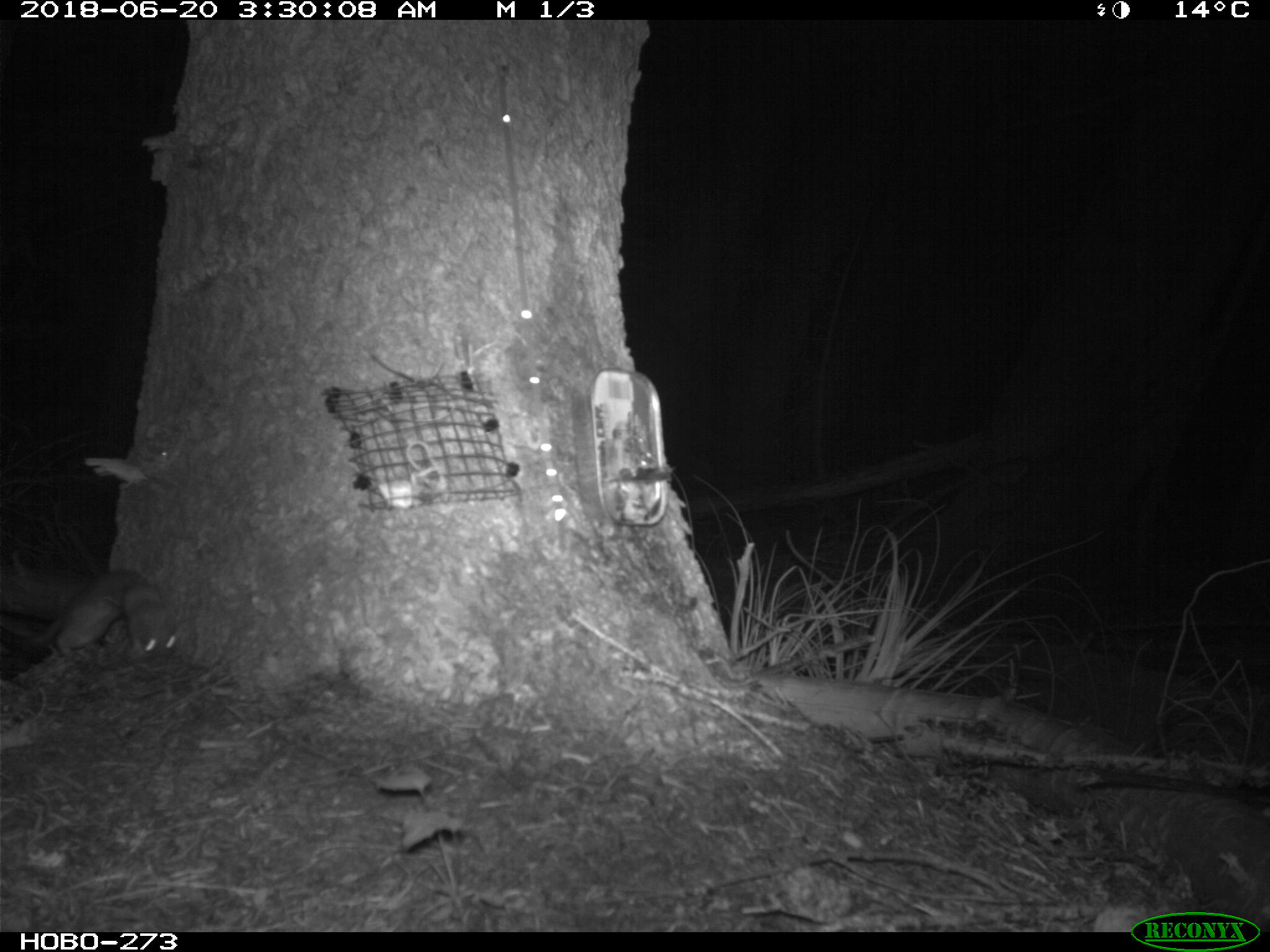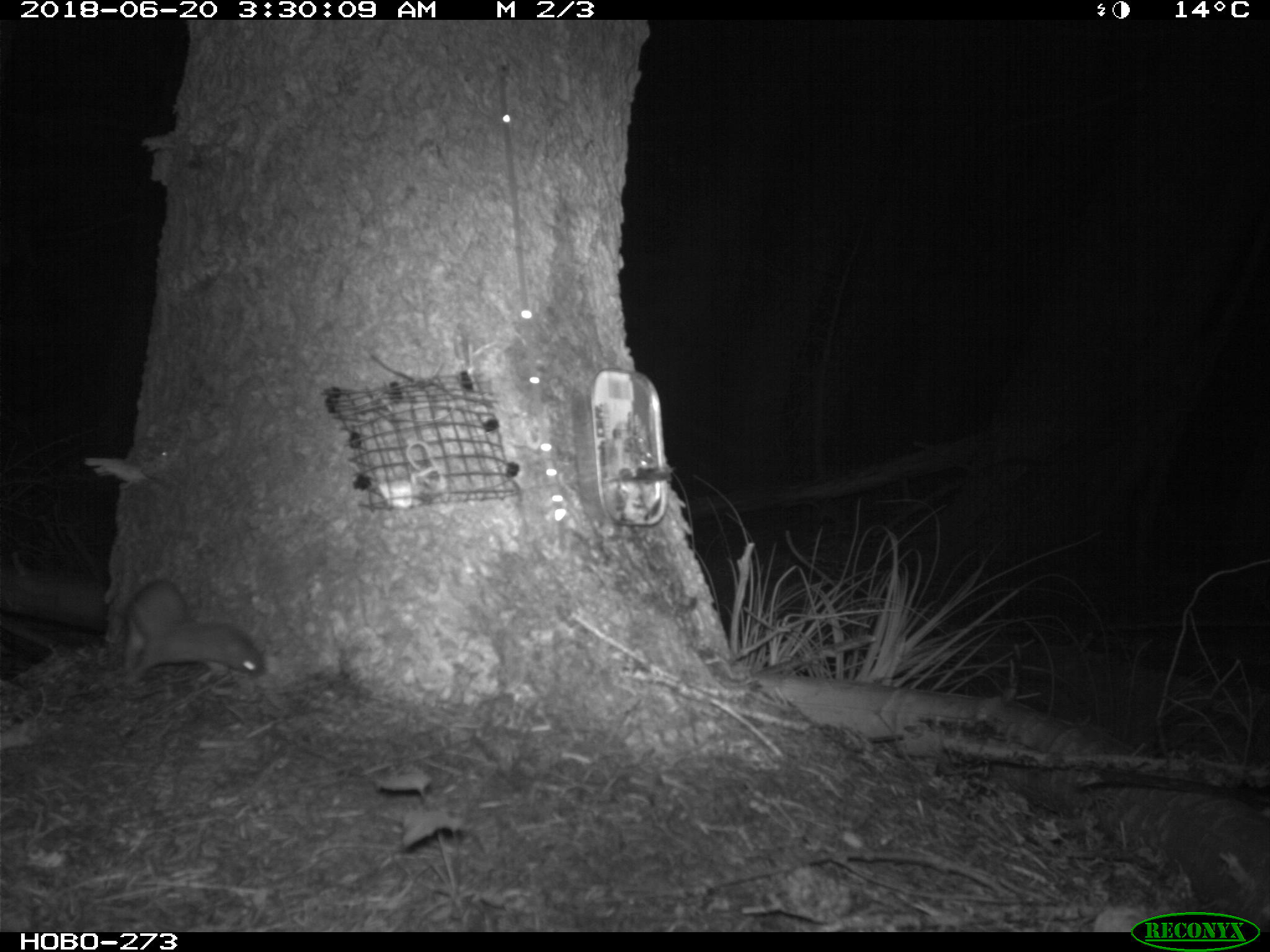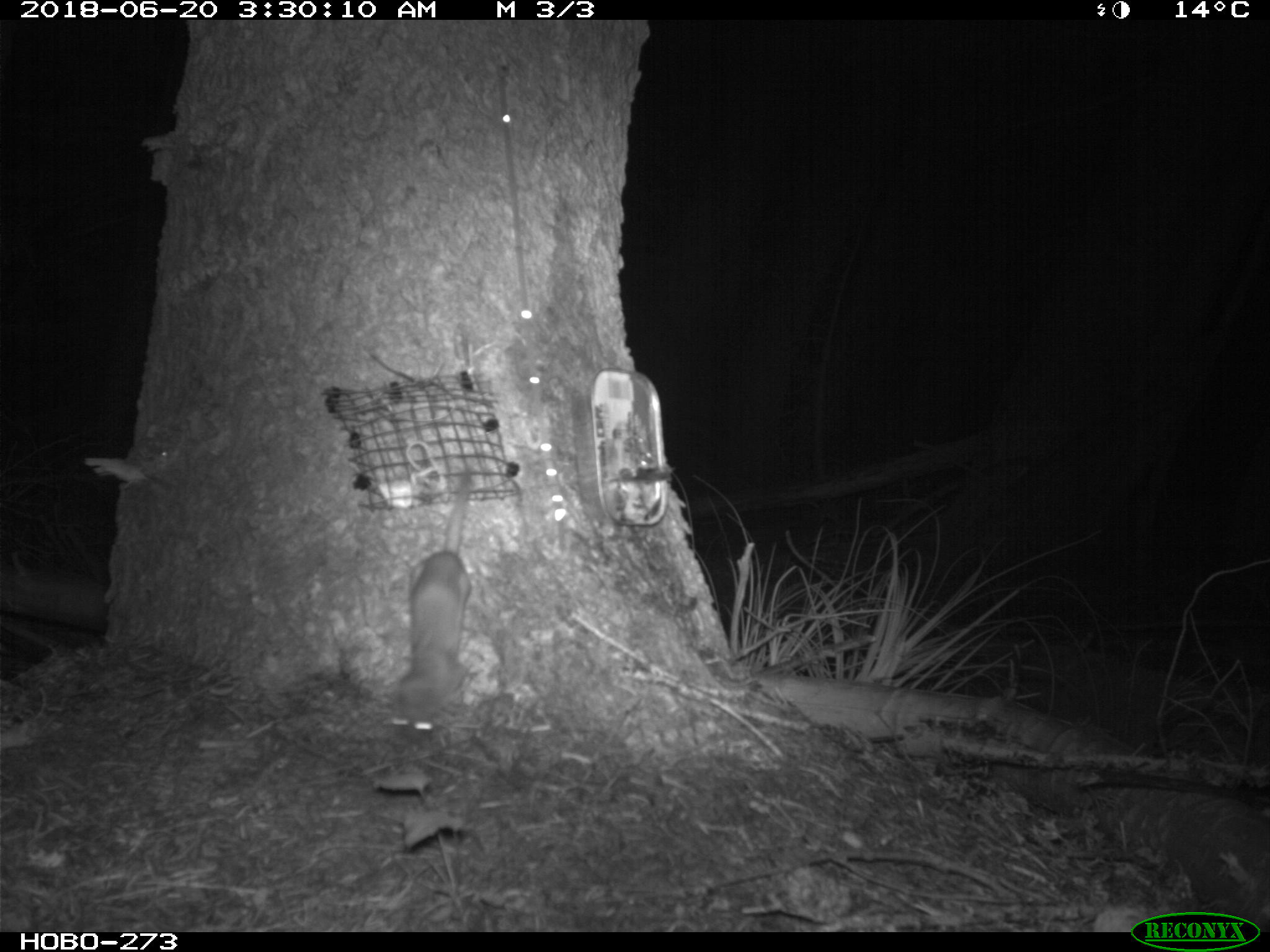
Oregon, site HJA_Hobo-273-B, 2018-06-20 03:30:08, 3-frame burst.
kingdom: Animalia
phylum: Chordata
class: Mammalia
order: Carnivora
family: Mustelidae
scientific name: Mustelidae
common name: weasel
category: weasel family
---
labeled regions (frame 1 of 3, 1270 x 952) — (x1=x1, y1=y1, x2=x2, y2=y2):
weasel family: (x1=29, y1=567, x2=203, y2=678)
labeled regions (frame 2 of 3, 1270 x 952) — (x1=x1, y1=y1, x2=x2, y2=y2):
weasel family: (x1=96, y1=574, x2=277, y2=700)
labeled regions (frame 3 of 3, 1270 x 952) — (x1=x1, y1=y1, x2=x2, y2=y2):
weasel family: (x1=367, y1=451, x2=512, y2=750)